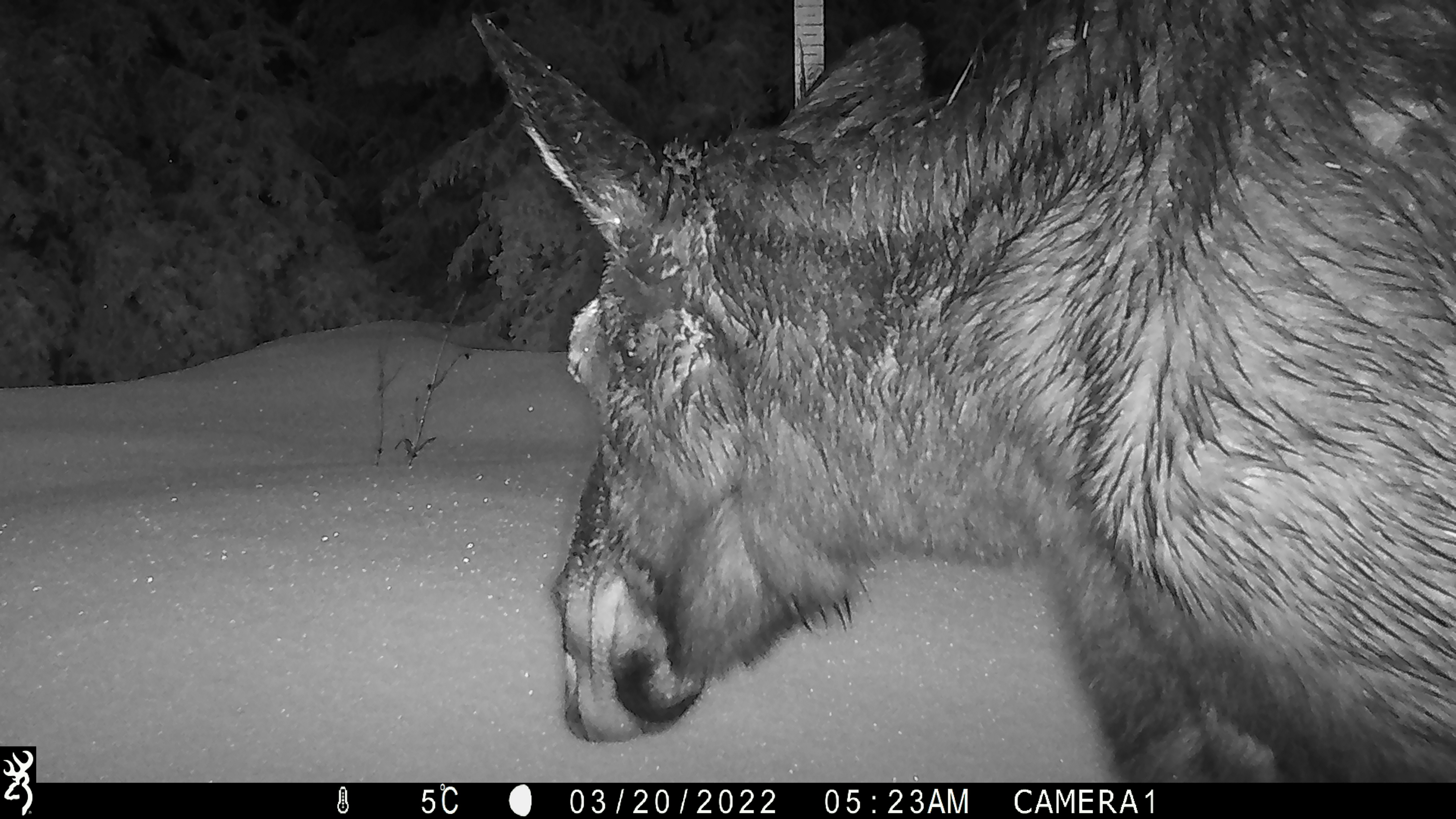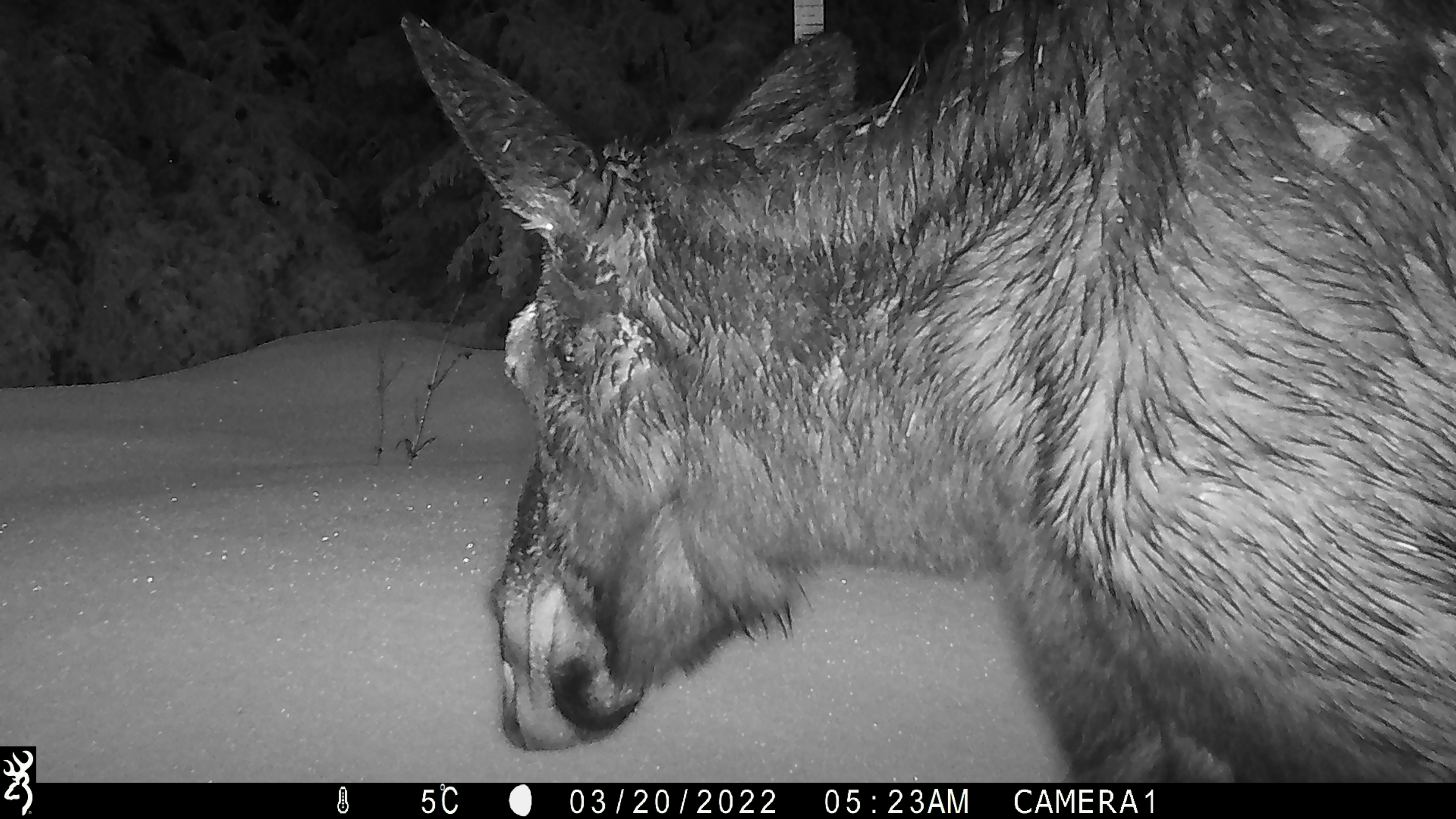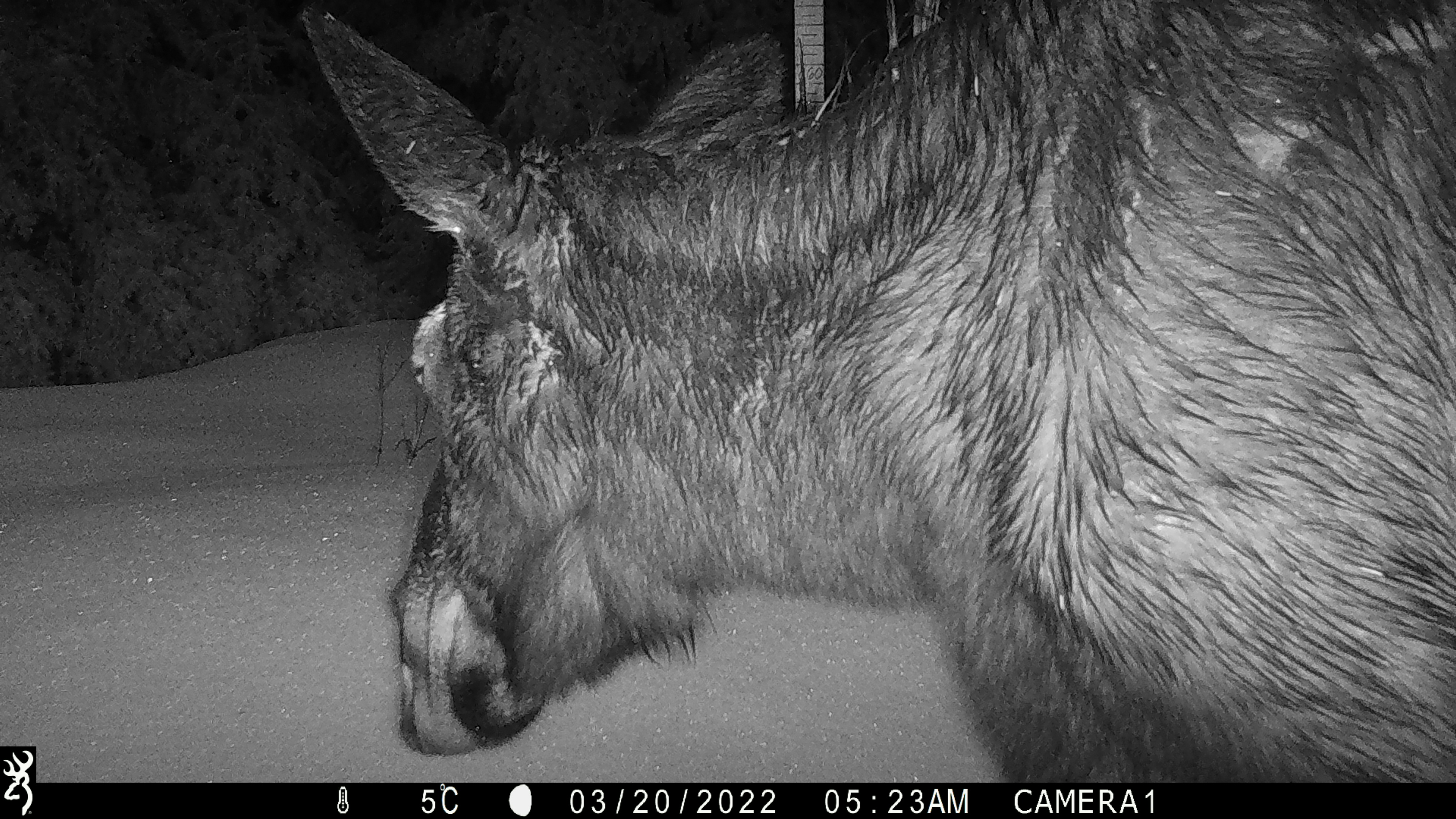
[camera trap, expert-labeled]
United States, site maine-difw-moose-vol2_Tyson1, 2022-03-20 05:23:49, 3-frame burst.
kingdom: Animalia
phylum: Chordata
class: Mammalia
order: Artiodactyla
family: Cervidae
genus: Alces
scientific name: Alces alces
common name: moose